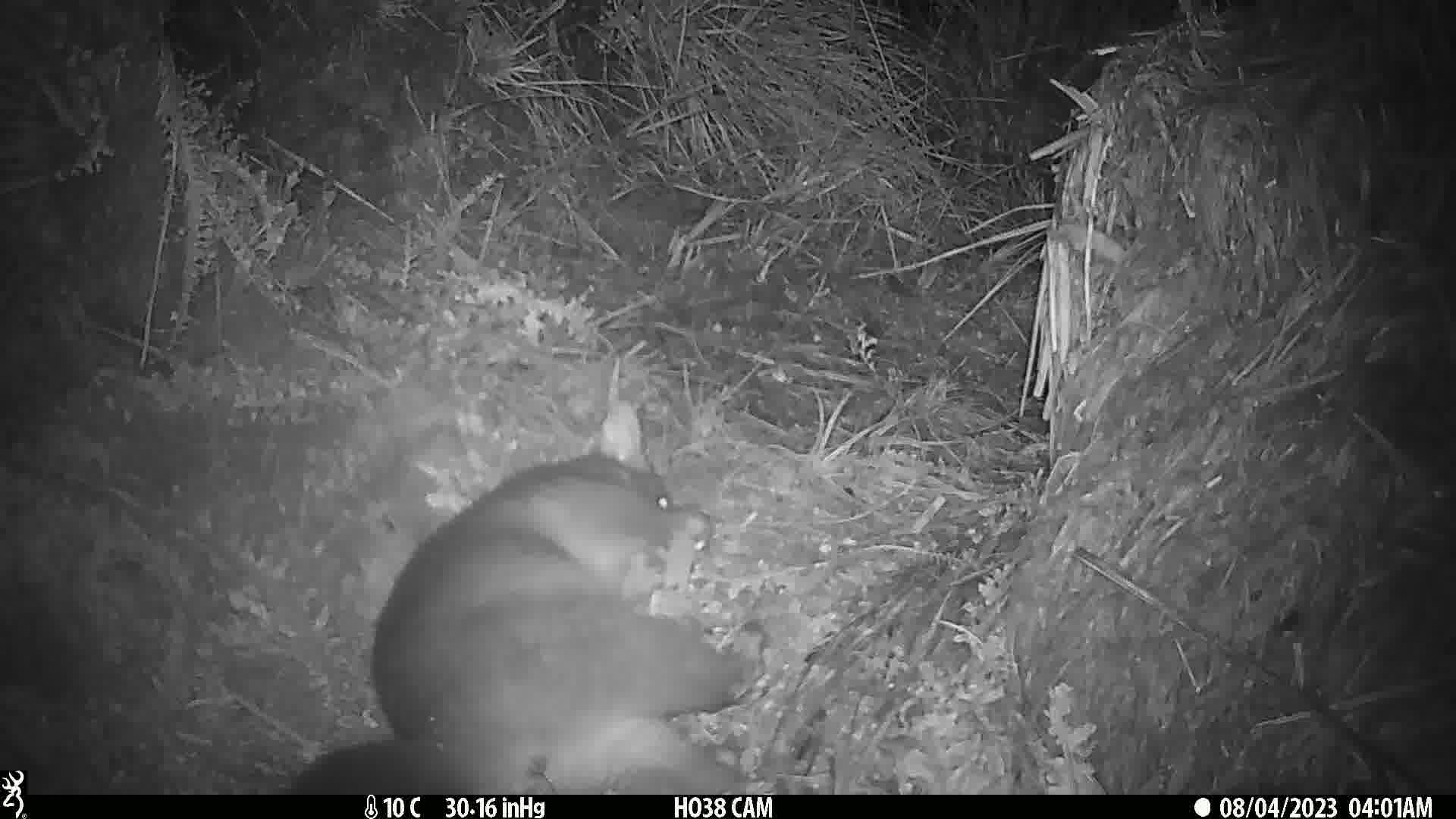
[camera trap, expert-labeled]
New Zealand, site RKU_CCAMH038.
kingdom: Animalia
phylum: Chordata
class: Mammalia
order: Diprotodontia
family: Phalangeridae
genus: Trichosurus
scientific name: Trichosurus vulpecula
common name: common brushtail possum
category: possum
Possum (common brushtail possum) (Trichosurus vulpecula).